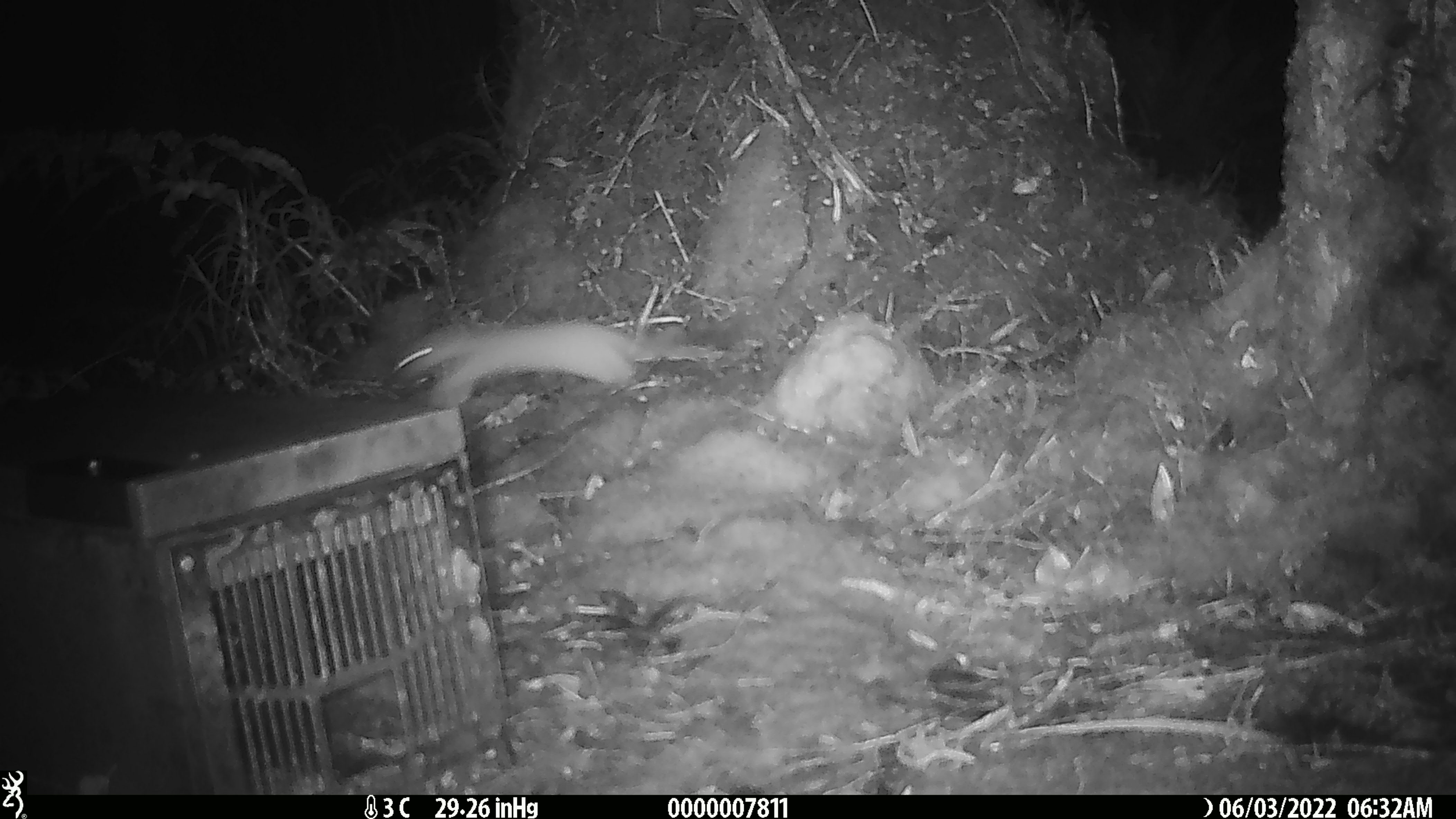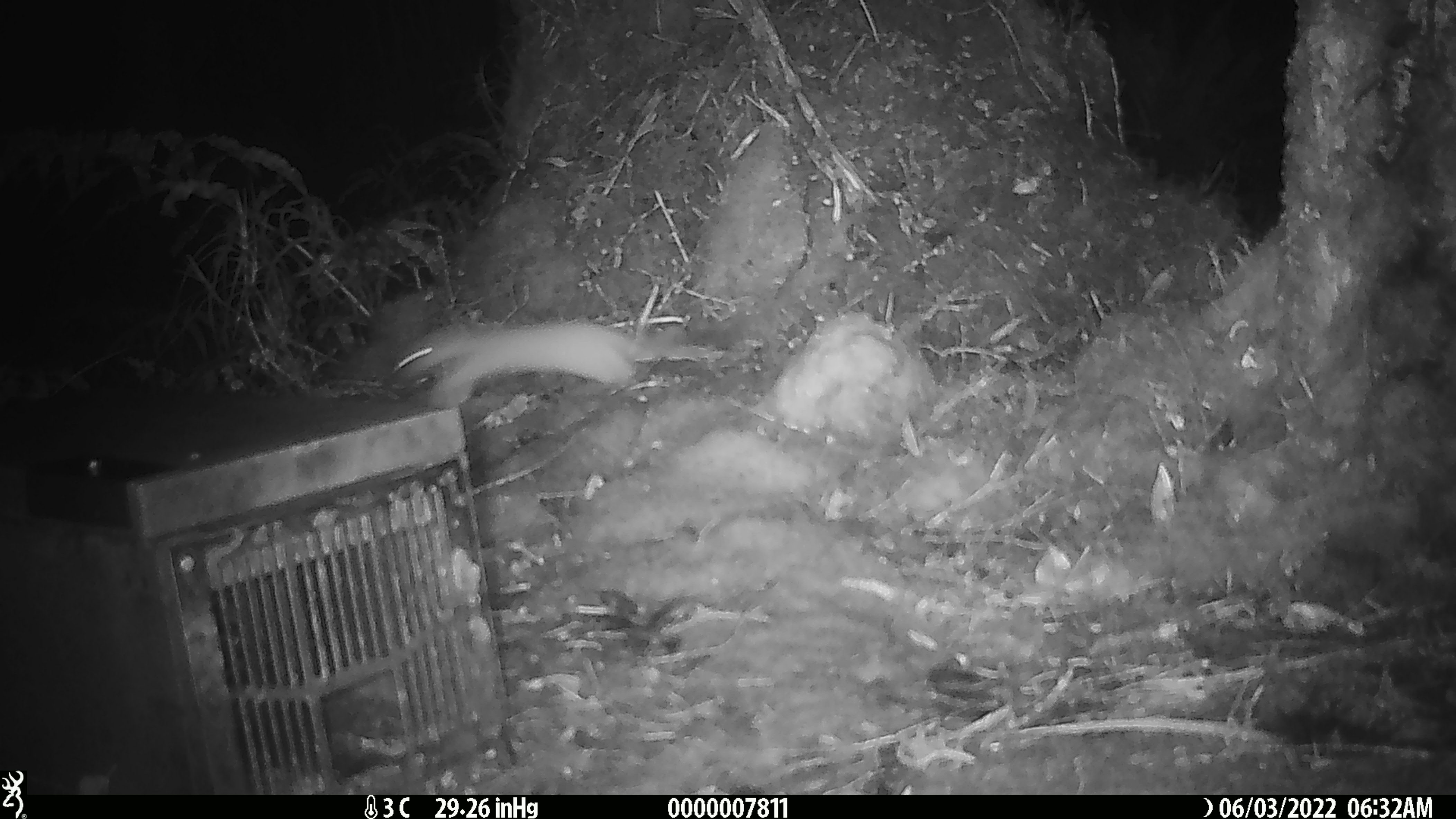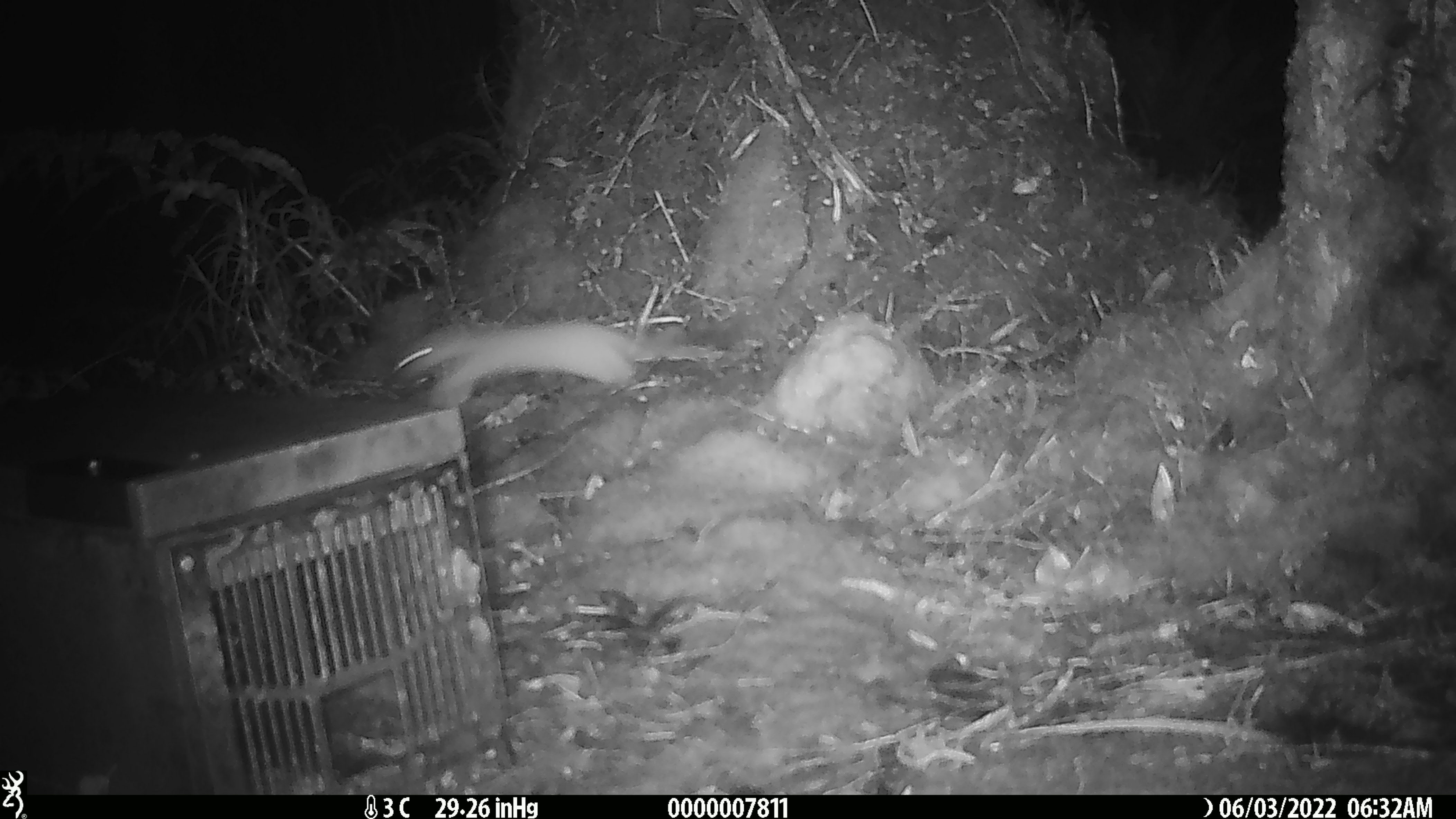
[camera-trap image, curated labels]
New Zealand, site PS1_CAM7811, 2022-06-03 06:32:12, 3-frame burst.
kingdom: Animalia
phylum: Chordata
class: Mammalia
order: Carnivora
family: Mustelidae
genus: Mustela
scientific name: Mustela erminea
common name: stoat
Stoat (Mustela erminea).